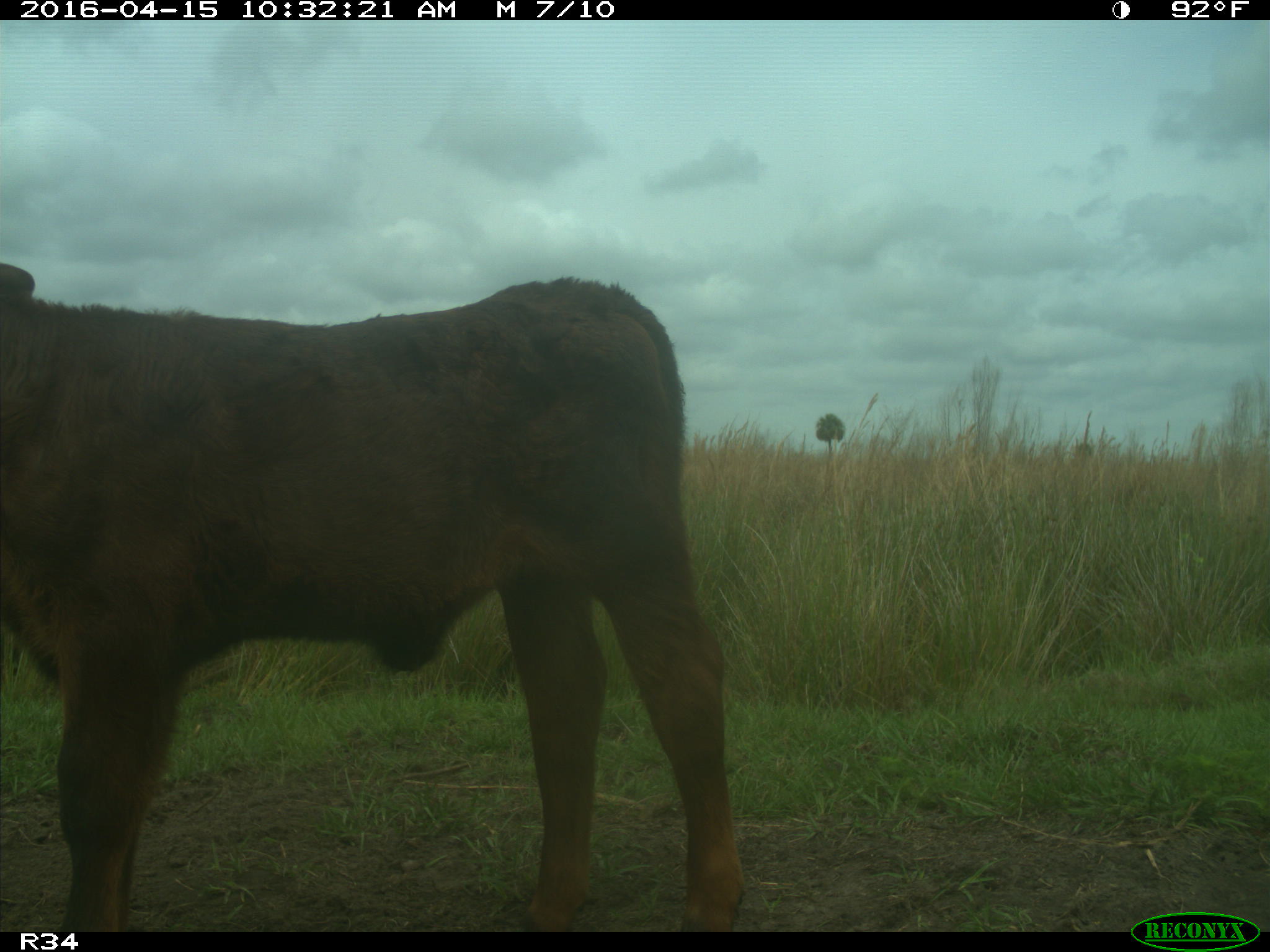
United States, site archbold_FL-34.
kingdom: Animalia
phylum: Chordata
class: Mammalia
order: Artiodactyla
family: Bovidae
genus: Bos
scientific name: Bos taurus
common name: domestic cow